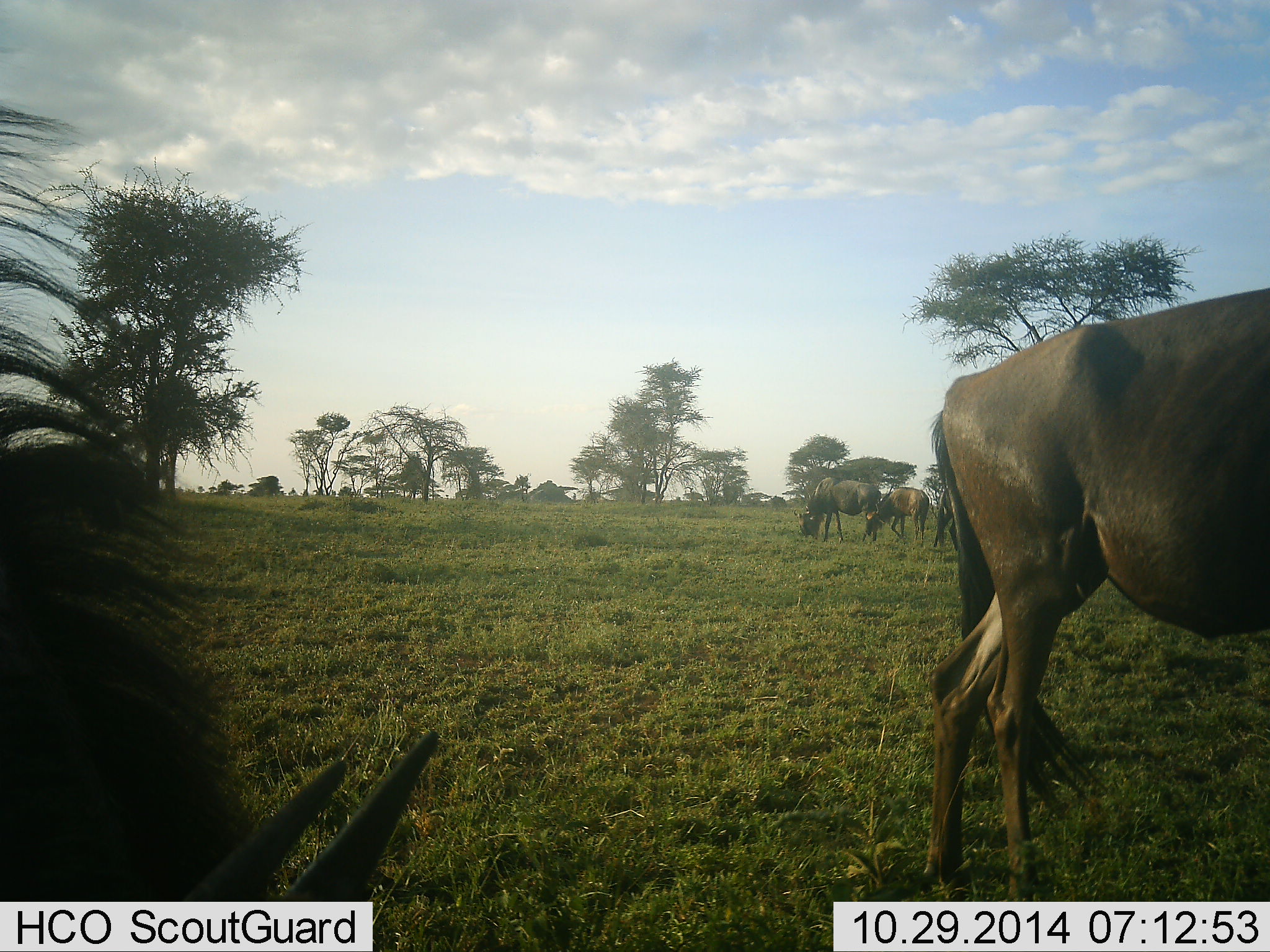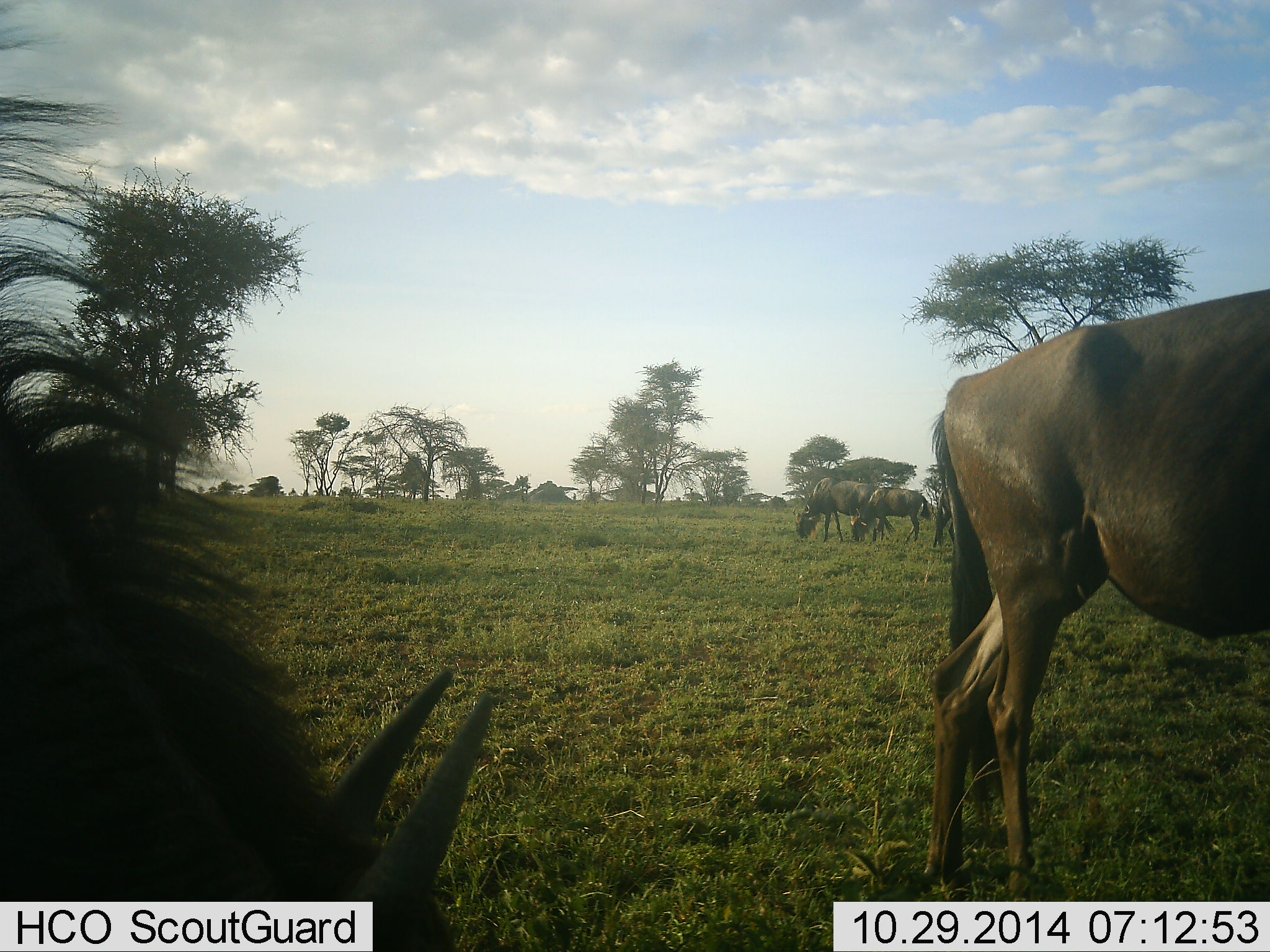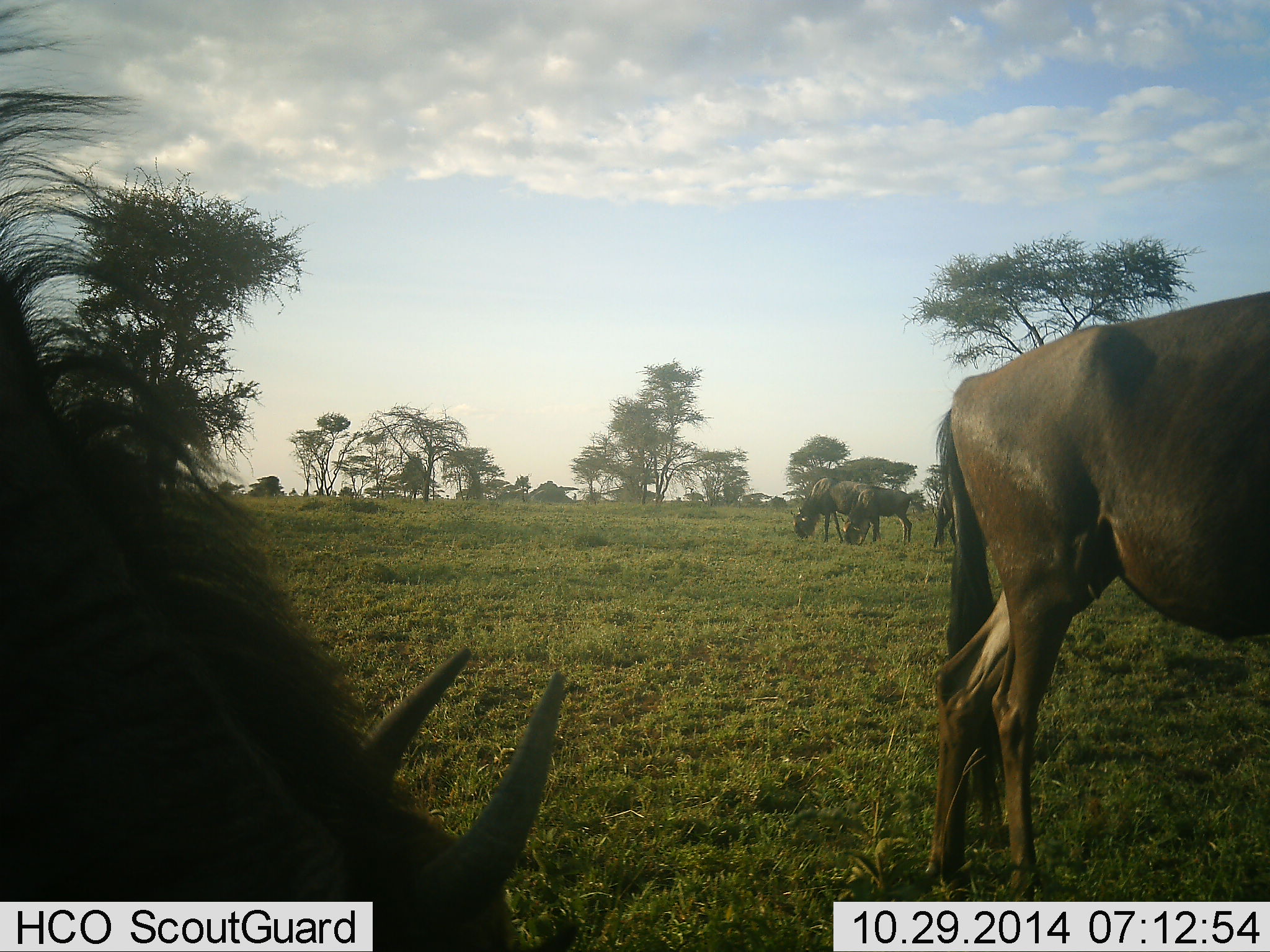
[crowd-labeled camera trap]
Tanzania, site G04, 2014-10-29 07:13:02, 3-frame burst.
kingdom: Animalia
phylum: Chordata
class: Mammalia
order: Artiodactyla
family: Bovidae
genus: Connochaetes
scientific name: Connochaetes taurinus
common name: blue wildebeest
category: wildebeest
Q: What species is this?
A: Wildebeest (blue wildebeest) (Connochaetes taurinus).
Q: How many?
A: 4.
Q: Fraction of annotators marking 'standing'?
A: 30%.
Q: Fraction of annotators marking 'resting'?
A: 0%.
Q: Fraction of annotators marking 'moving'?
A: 0%.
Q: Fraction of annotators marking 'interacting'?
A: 0%.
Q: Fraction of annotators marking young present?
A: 0%.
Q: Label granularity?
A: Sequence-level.